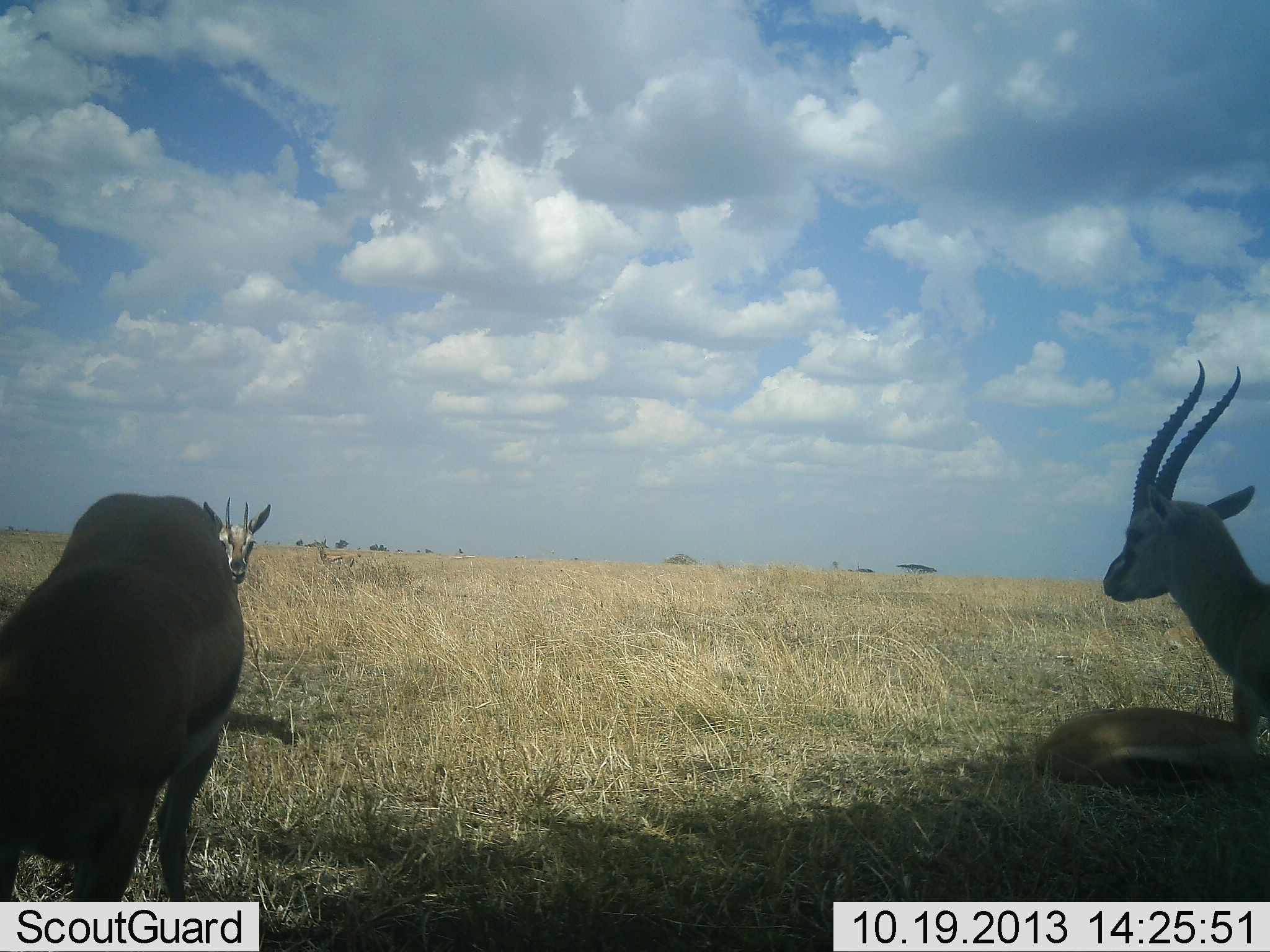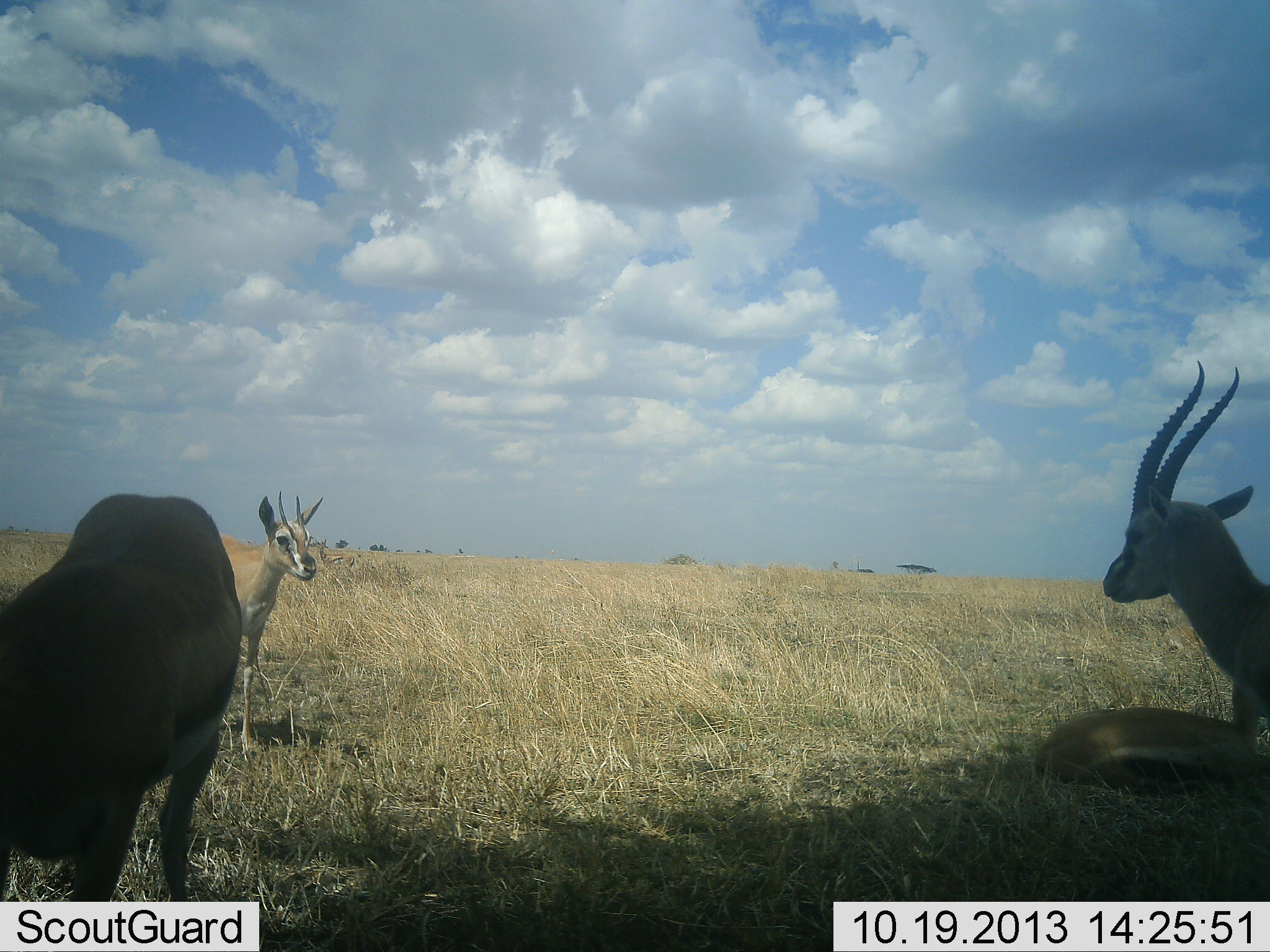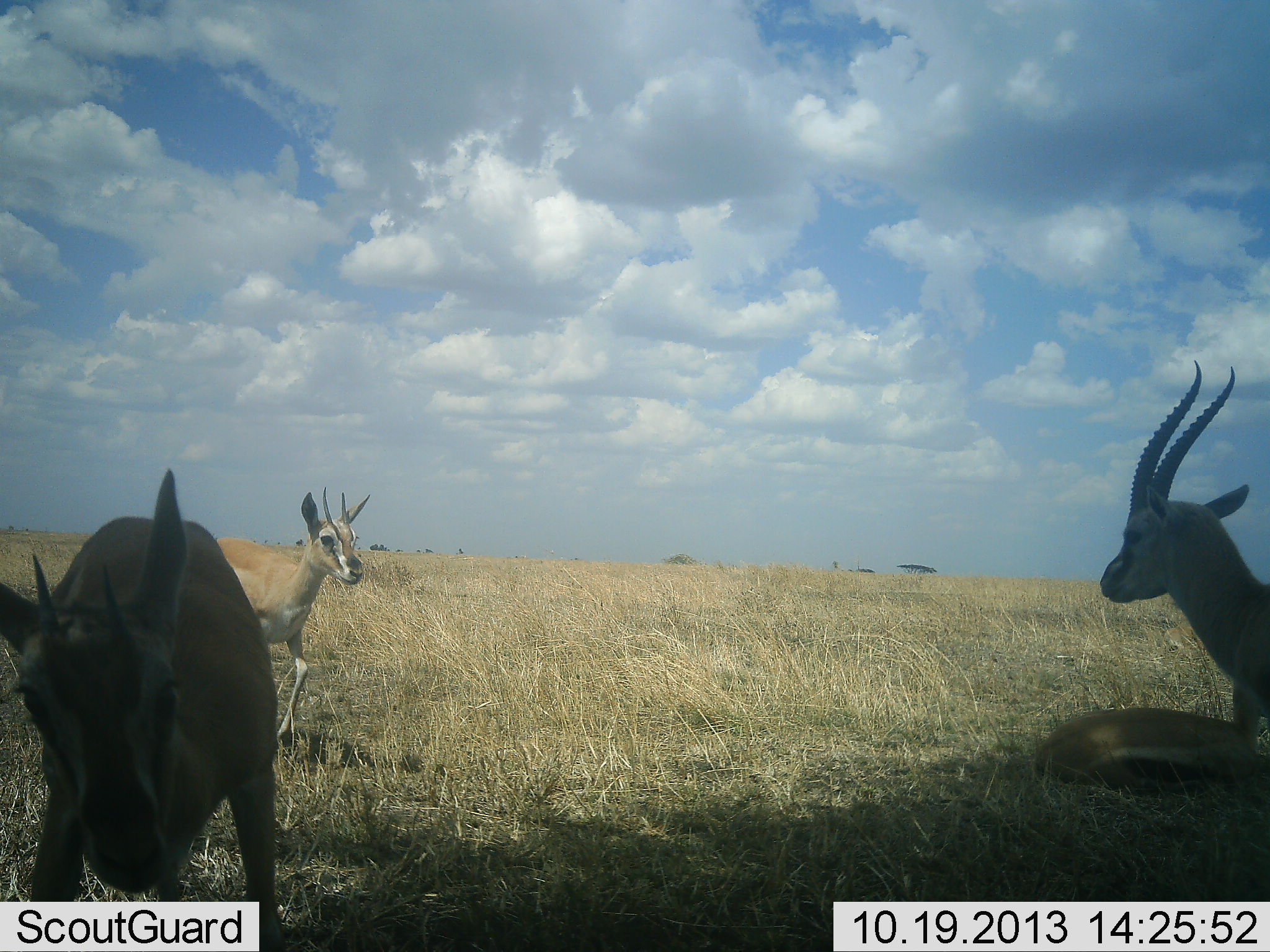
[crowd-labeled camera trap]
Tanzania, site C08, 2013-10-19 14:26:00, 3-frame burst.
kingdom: Animalia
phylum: Chordata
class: Mammalia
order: Artiodactyla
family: Bovidae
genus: Eudorcas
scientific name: Eudorcas thomsonii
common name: thomson's gazelle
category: gazellethomsons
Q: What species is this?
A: Gazellethomsons (thomson's gazelle) (Eudorcas thomsonii).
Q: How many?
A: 4.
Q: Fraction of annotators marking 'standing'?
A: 74%.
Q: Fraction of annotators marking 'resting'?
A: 84%.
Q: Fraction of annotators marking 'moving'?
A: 23%.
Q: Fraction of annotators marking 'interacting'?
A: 6%.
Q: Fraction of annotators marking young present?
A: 3%.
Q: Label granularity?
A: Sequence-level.